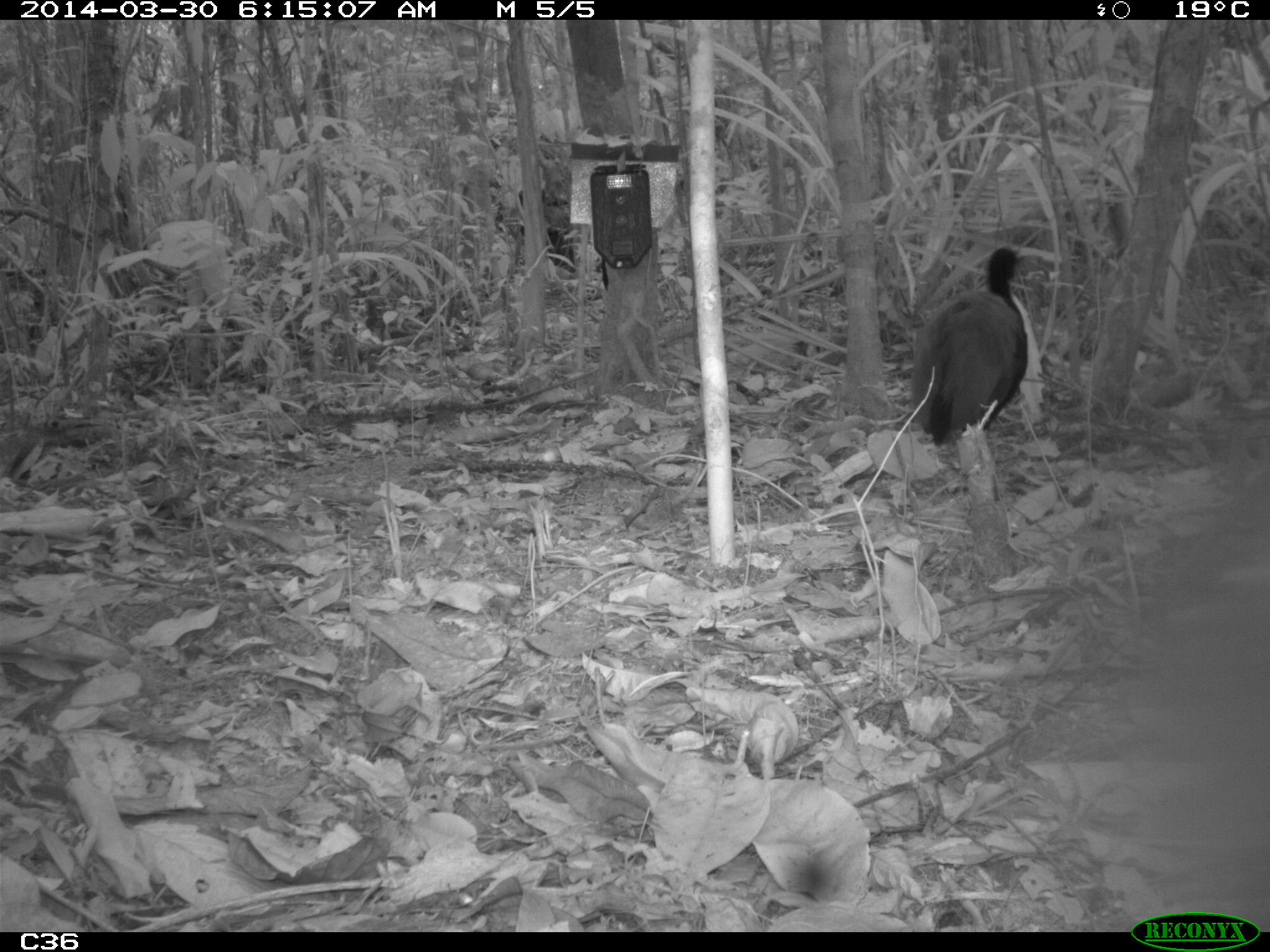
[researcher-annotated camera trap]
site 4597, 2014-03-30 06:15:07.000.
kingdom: Animalia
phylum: Chordata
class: Aves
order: Gruiformes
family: Psophiidae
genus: Psophia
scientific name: Psophia crepitans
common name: gray-winged trumpeter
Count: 3.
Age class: adult.